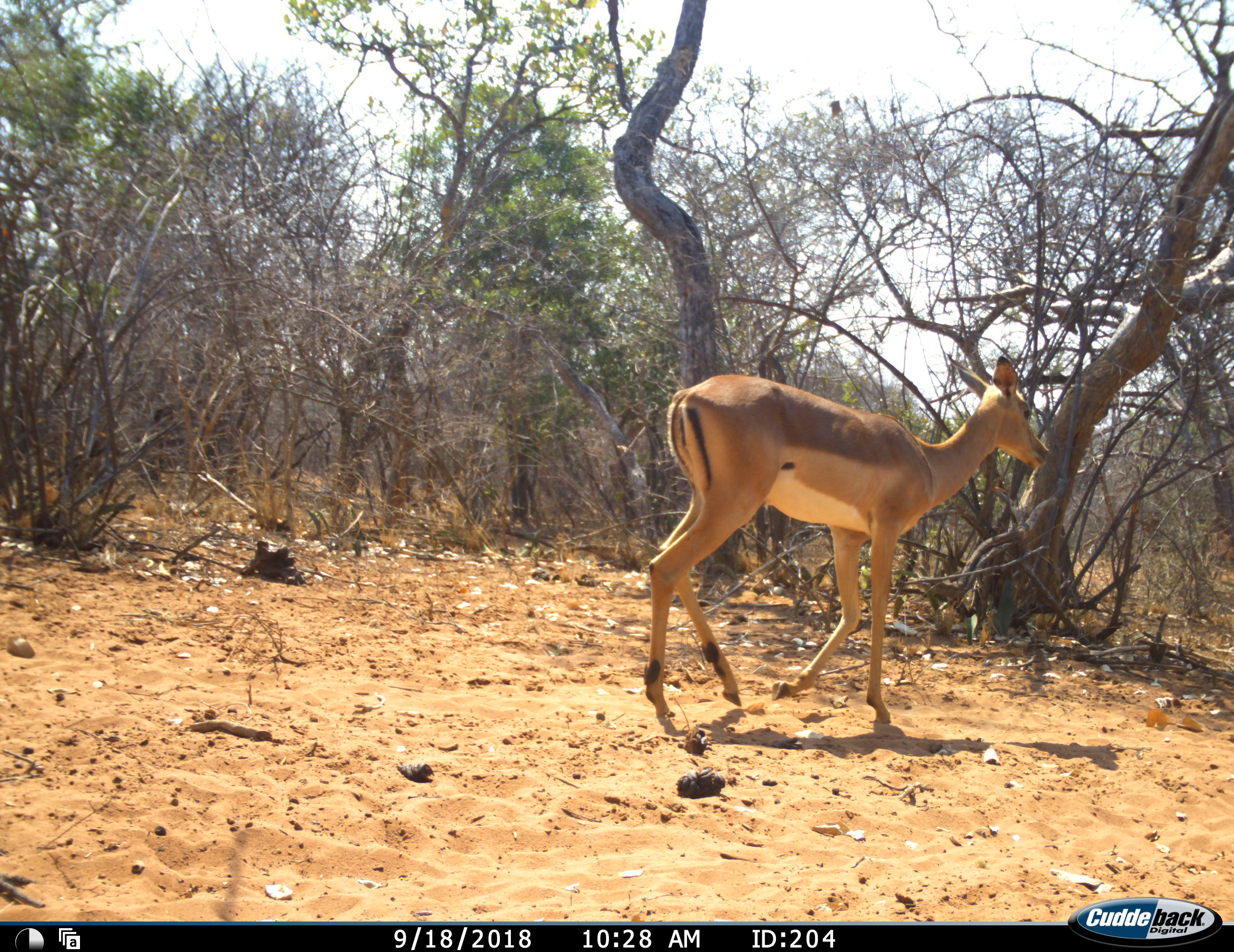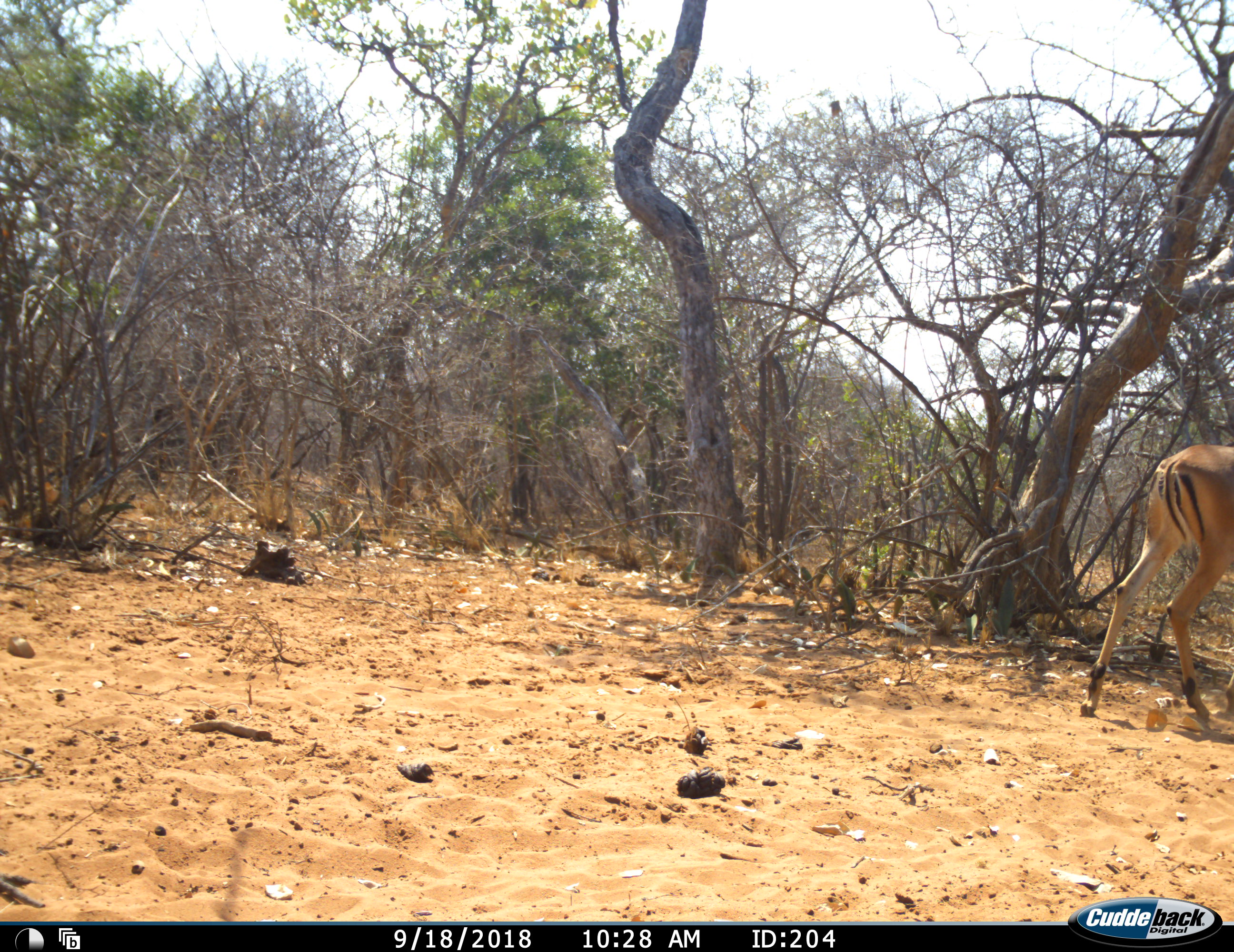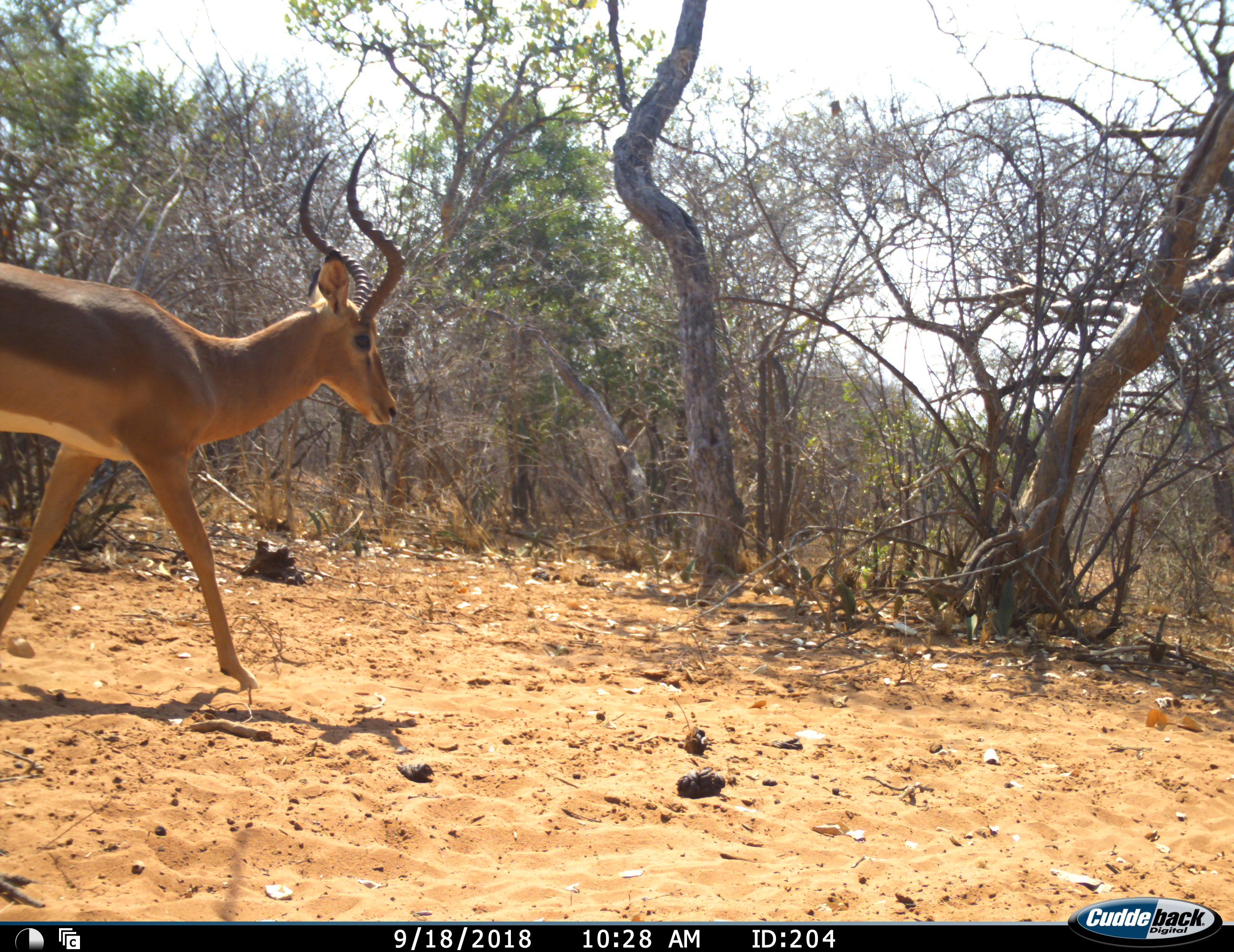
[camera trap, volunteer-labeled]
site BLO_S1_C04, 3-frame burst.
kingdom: Animalia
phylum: Chordata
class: Mammalia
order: Artiodactyla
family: Bovidae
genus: Aepyceros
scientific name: Aepyceros melampus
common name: impala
Impala (Aepyceros melampus), count 2. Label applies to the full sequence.